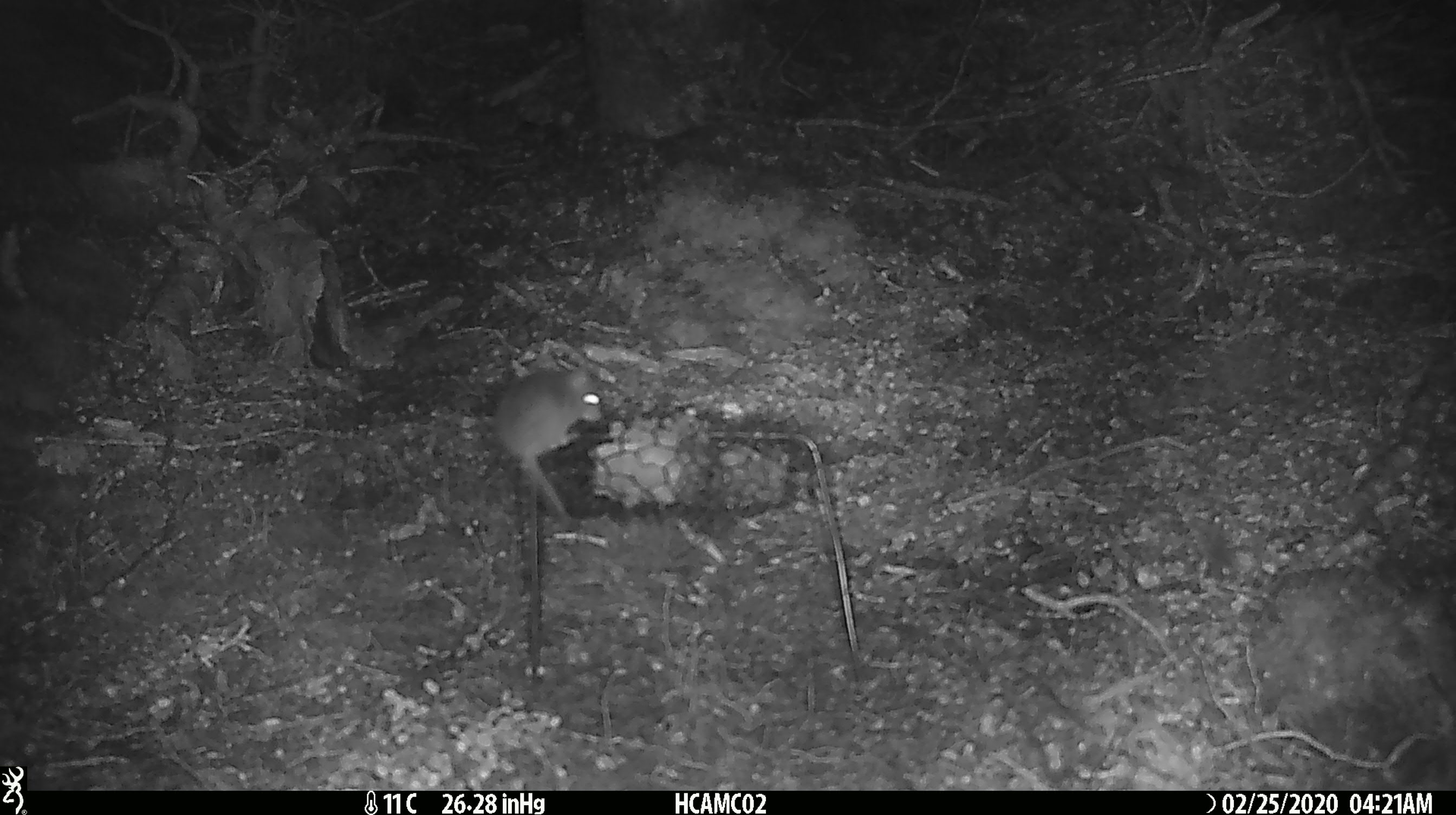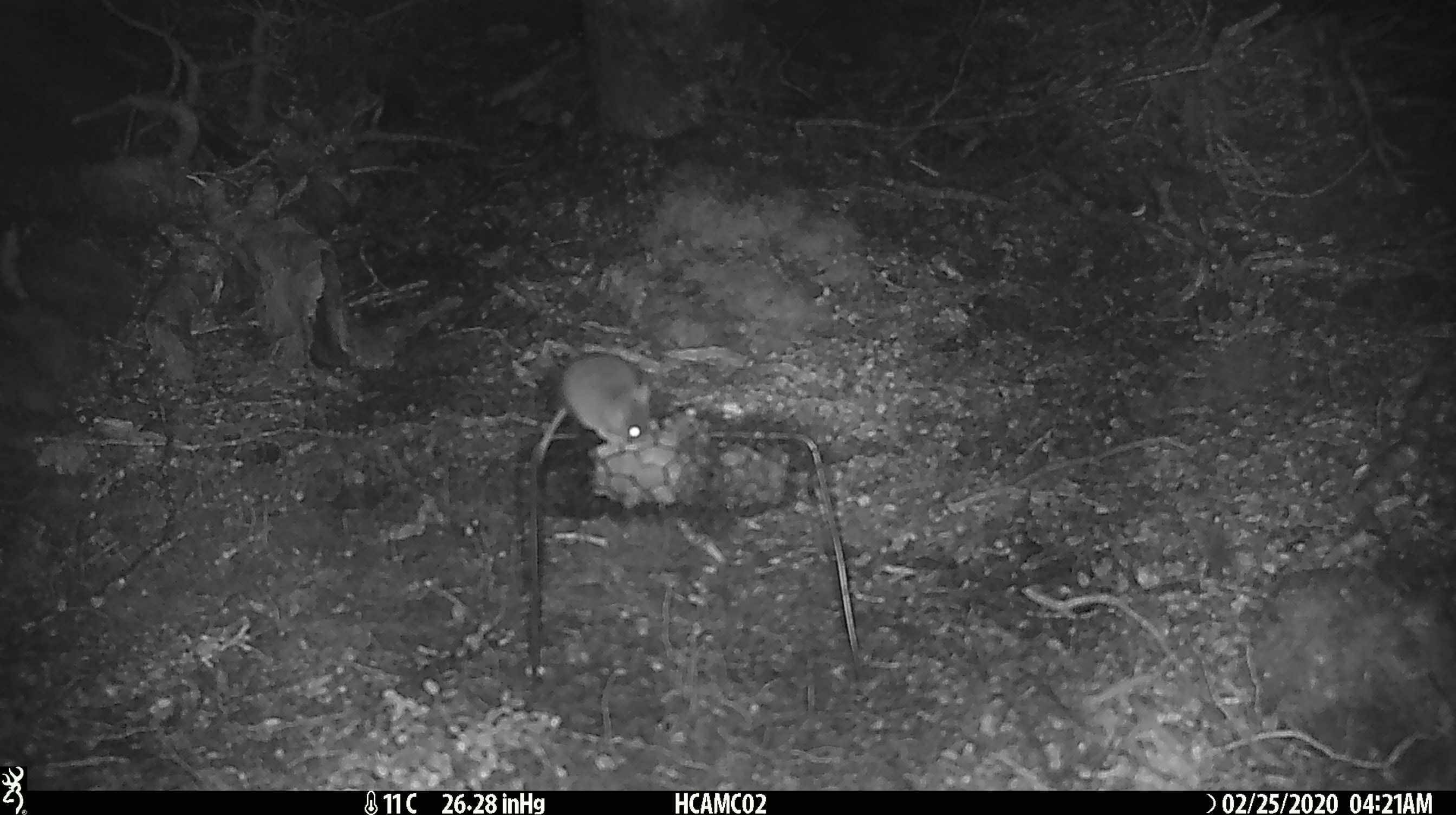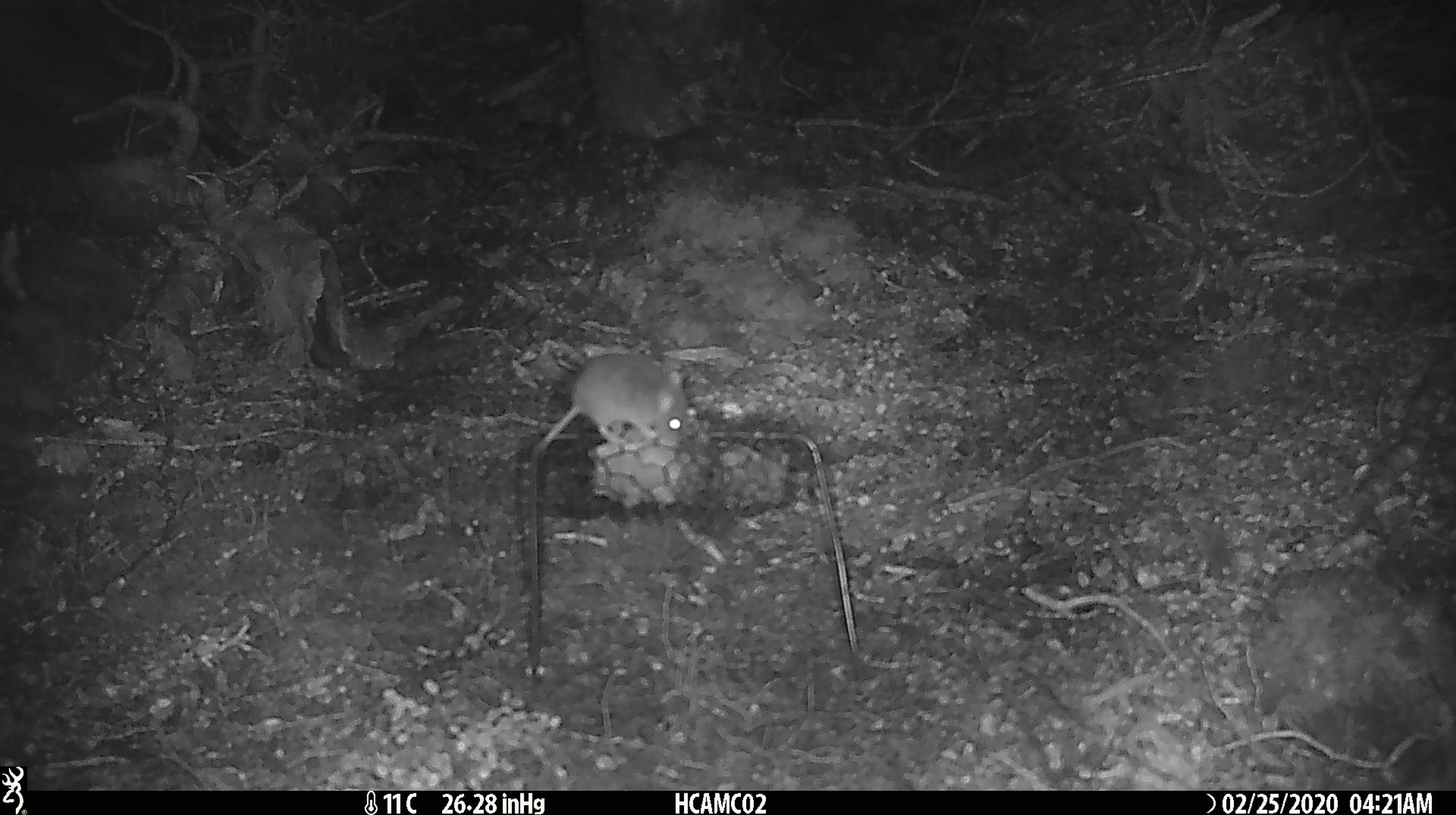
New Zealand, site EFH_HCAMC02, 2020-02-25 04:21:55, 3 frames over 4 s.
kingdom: Animalia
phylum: Chordata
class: Mammalia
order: Rodentia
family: Muridae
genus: Mus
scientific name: Mus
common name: mouse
Mouse (Mus).